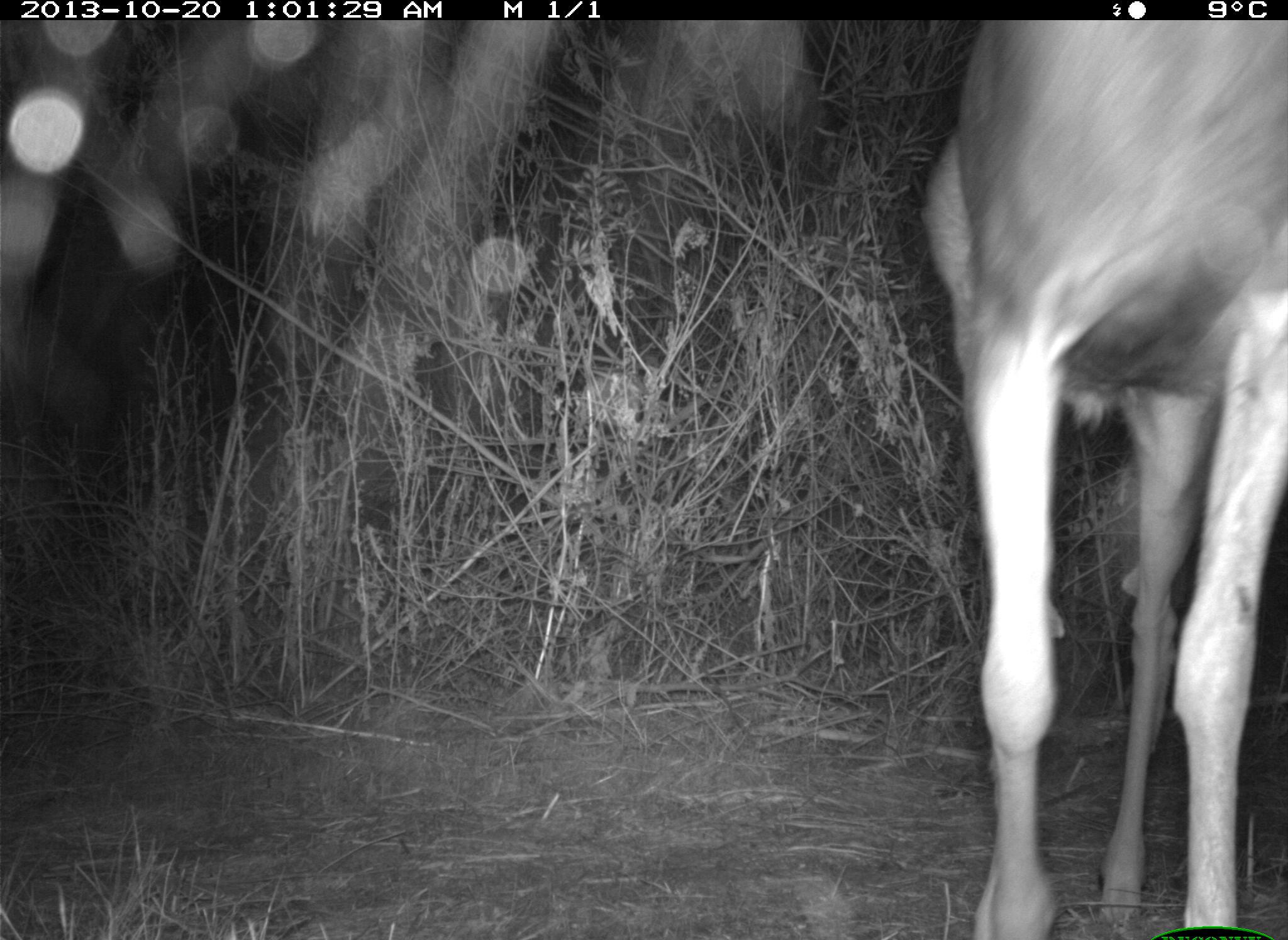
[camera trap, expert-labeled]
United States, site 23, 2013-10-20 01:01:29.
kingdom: Animalia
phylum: Chordata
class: Mammalia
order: Artiodactyla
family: Cervidae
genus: Odocoileus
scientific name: Odocoileus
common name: deer